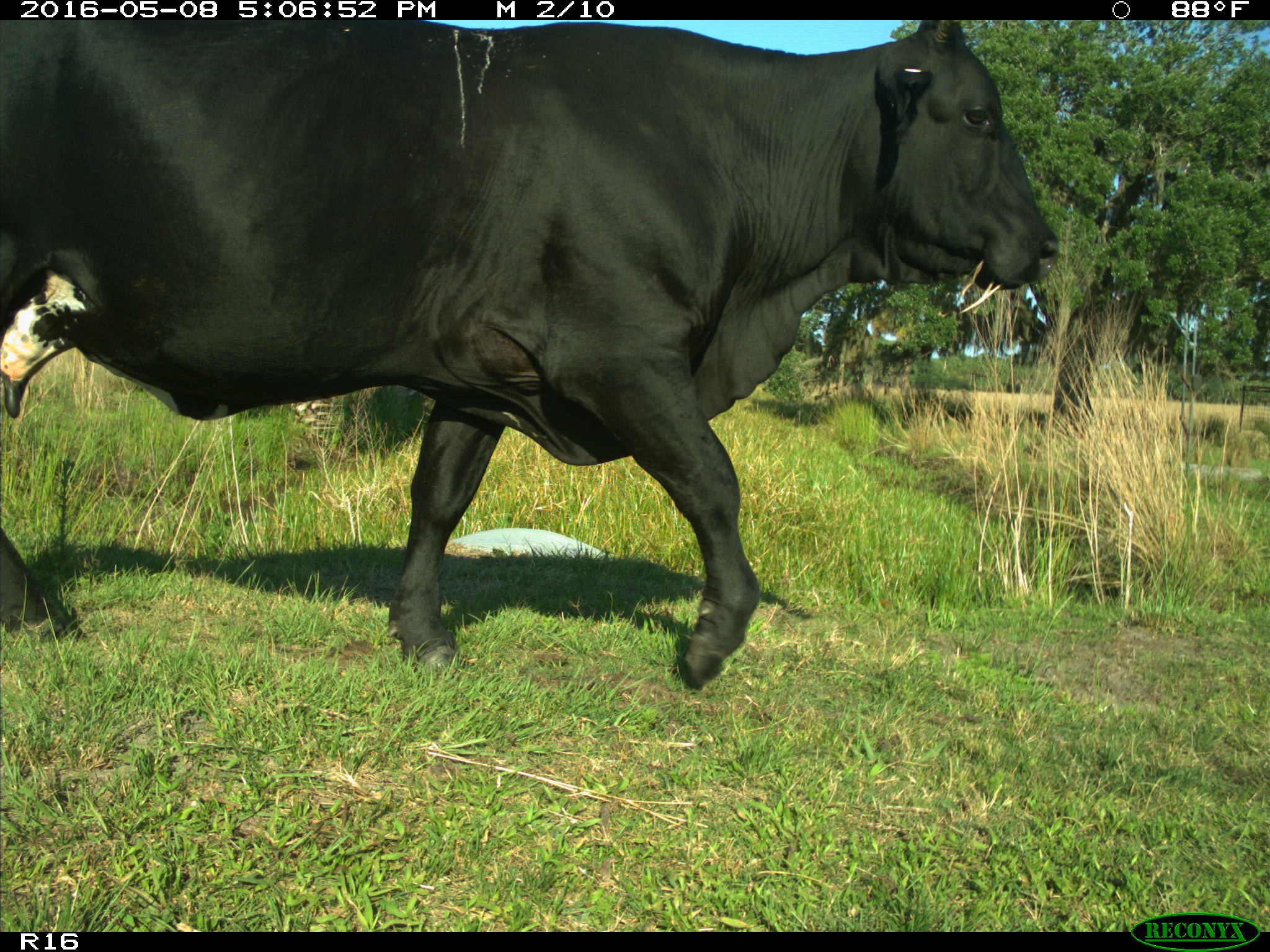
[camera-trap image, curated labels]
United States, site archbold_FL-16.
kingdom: Animalia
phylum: Chordata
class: Mammalia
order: Artiodactyla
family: Bovidae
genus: Bos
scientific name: Bos taurus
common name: domestic cow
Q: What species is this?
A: Bos taurus (domestic cow).